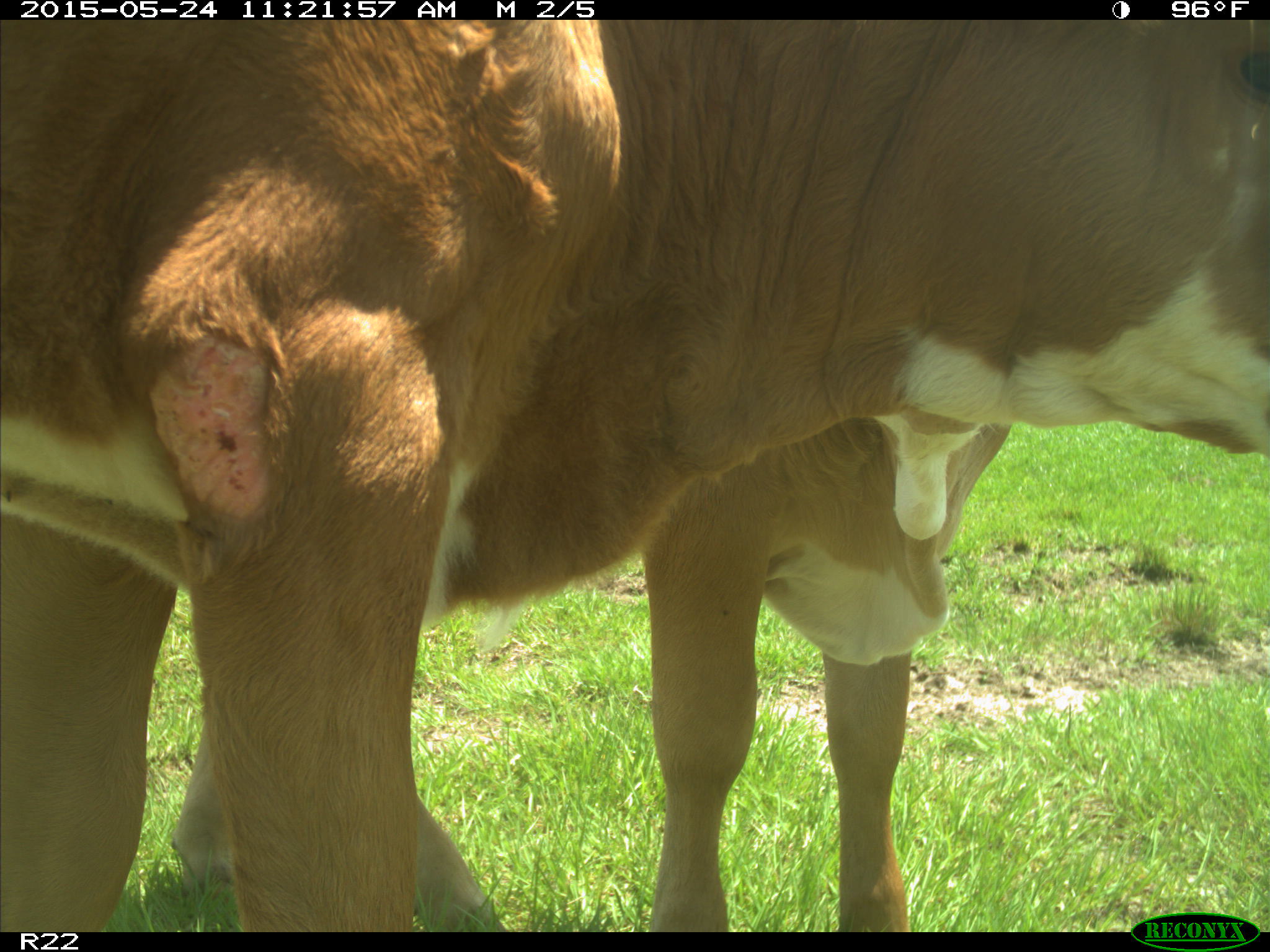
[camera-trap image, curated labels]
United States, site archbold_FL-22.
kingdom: Animalia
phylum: Chordata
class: Mammalia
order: Artiodactyla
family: Bovidae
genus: Bos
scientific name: Bos taurus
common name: domestic cow